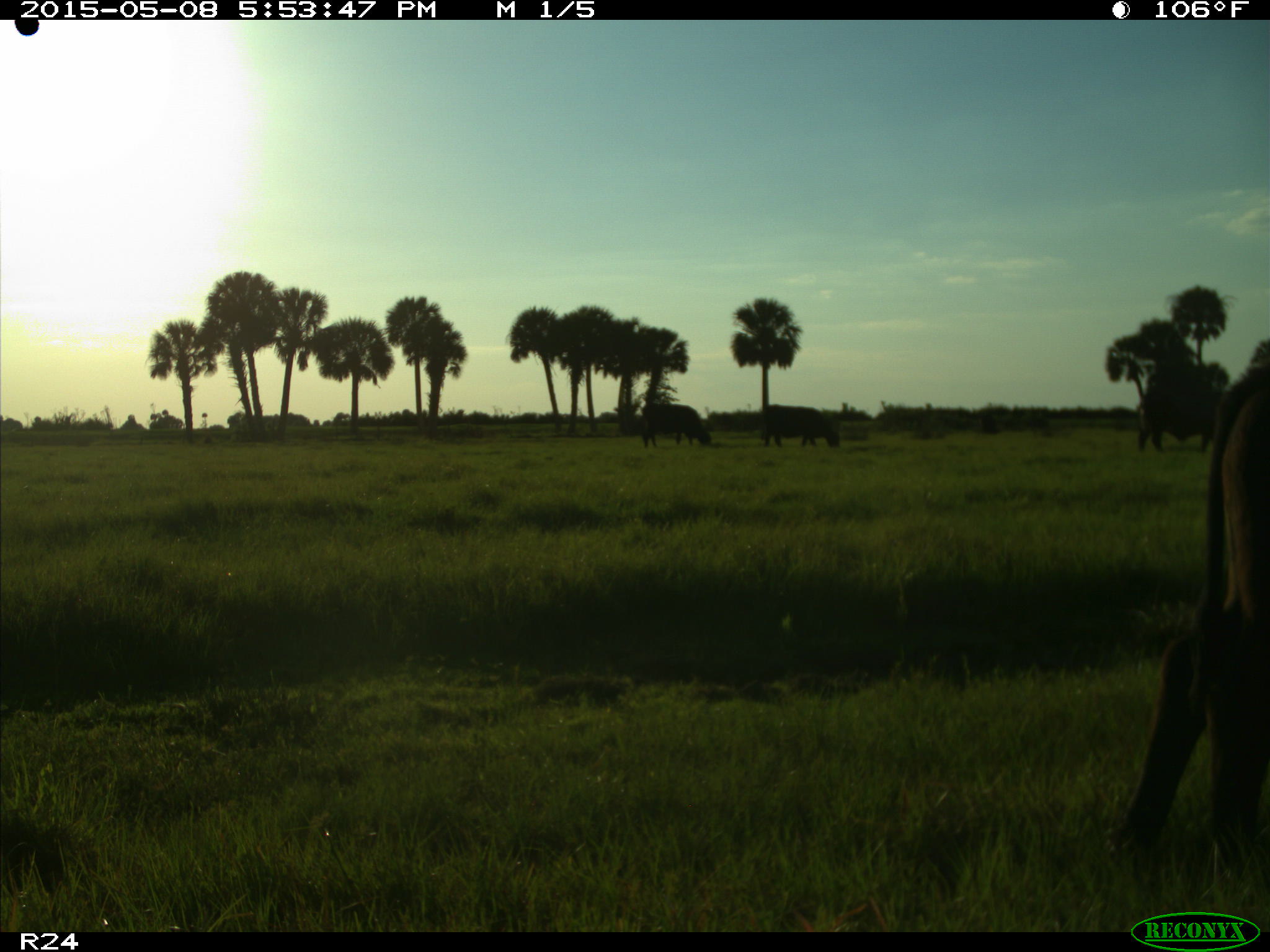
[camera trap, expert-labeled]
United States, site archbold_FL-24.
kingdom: Animalia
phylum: Chordata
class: Mammalia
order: Artiodactyla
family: Bovidae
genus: Bos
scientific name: Bos taurus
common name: domestic cow